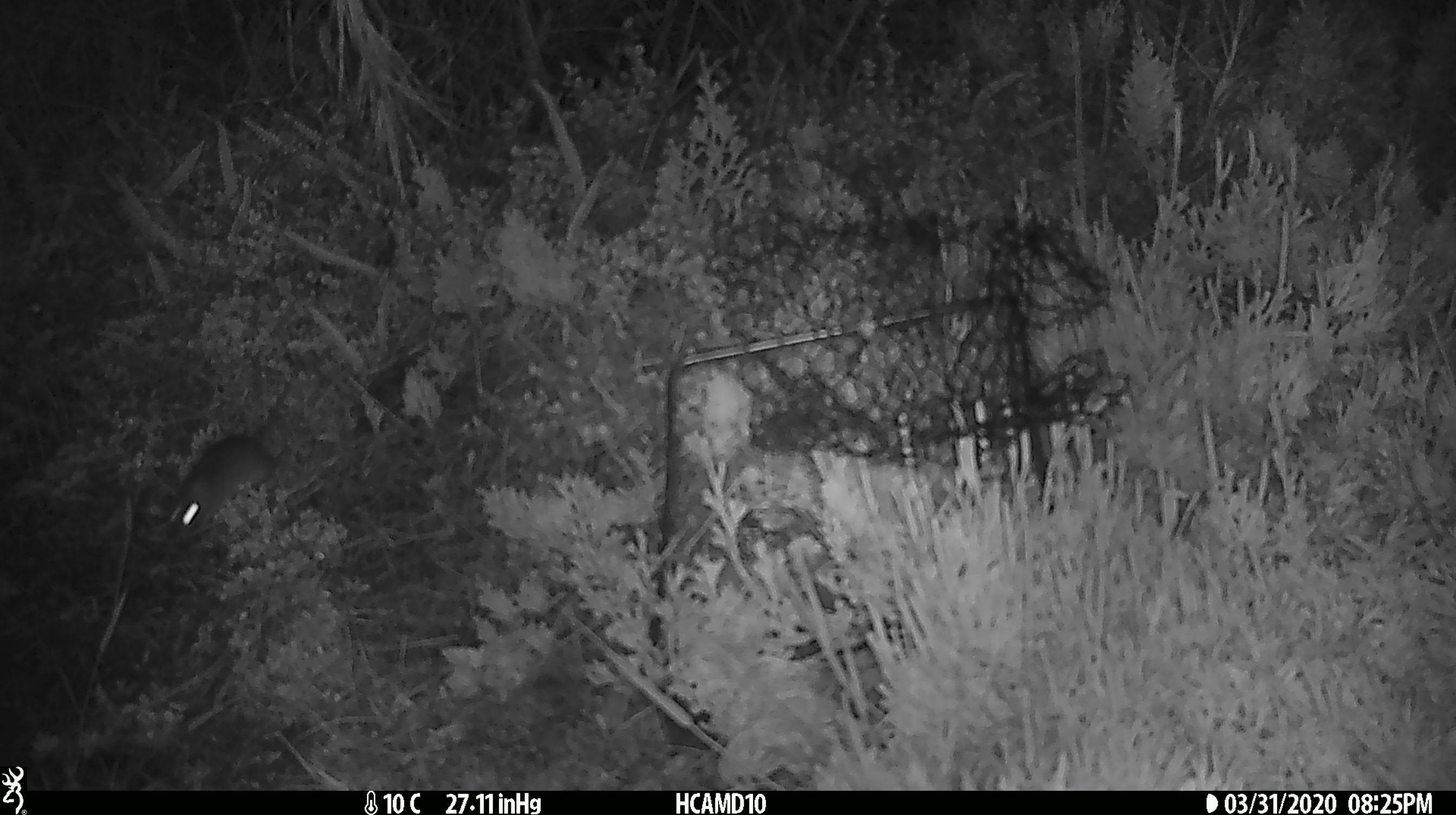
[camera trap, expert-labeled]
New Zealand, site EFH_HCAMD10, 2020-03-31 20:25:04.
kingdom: Animalia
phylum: Chordata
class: Mammalia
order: Rodentia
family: Muridae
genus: Mus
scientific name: Mus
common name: mouse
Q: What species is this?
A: Mouse (Mus).